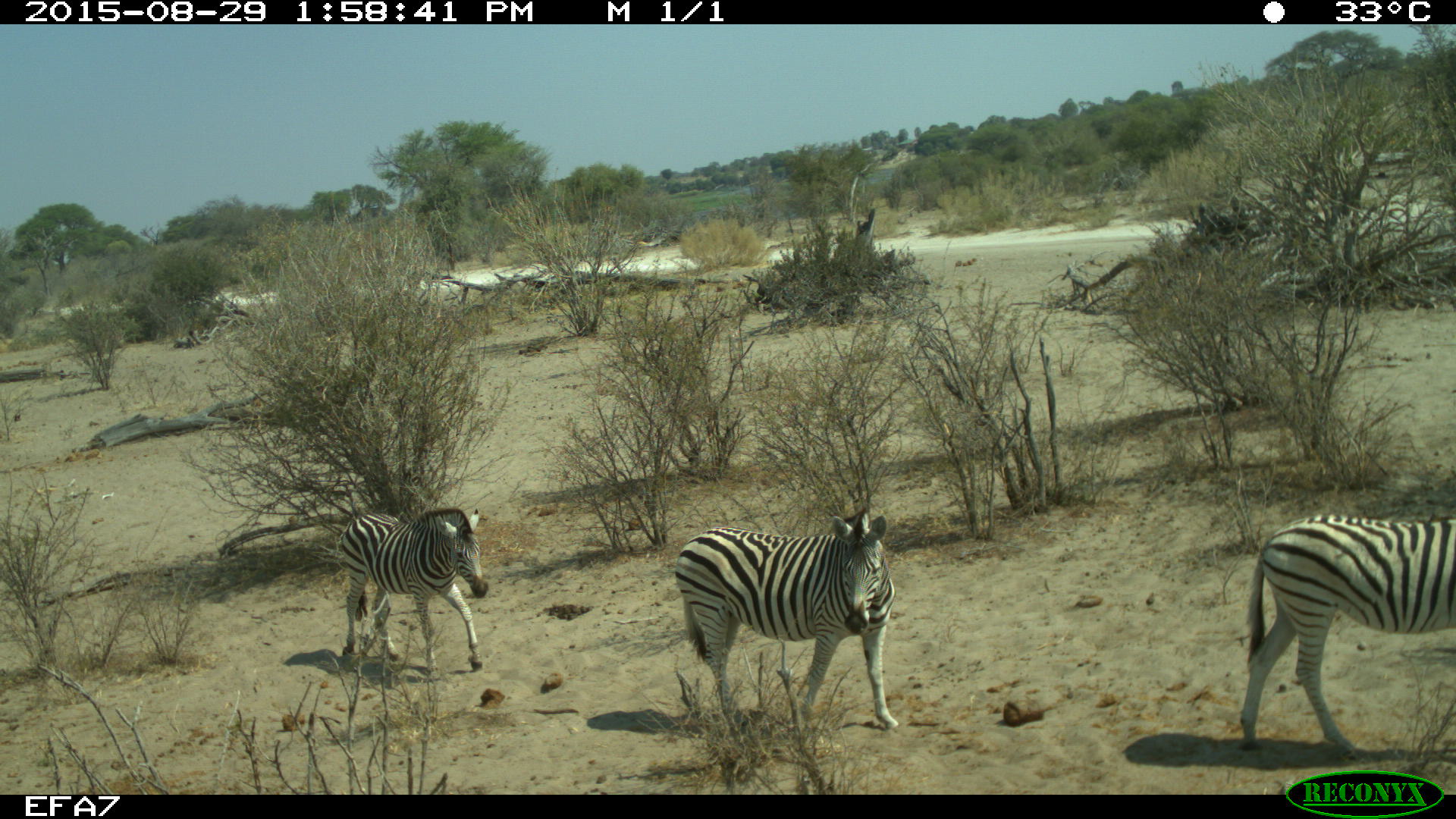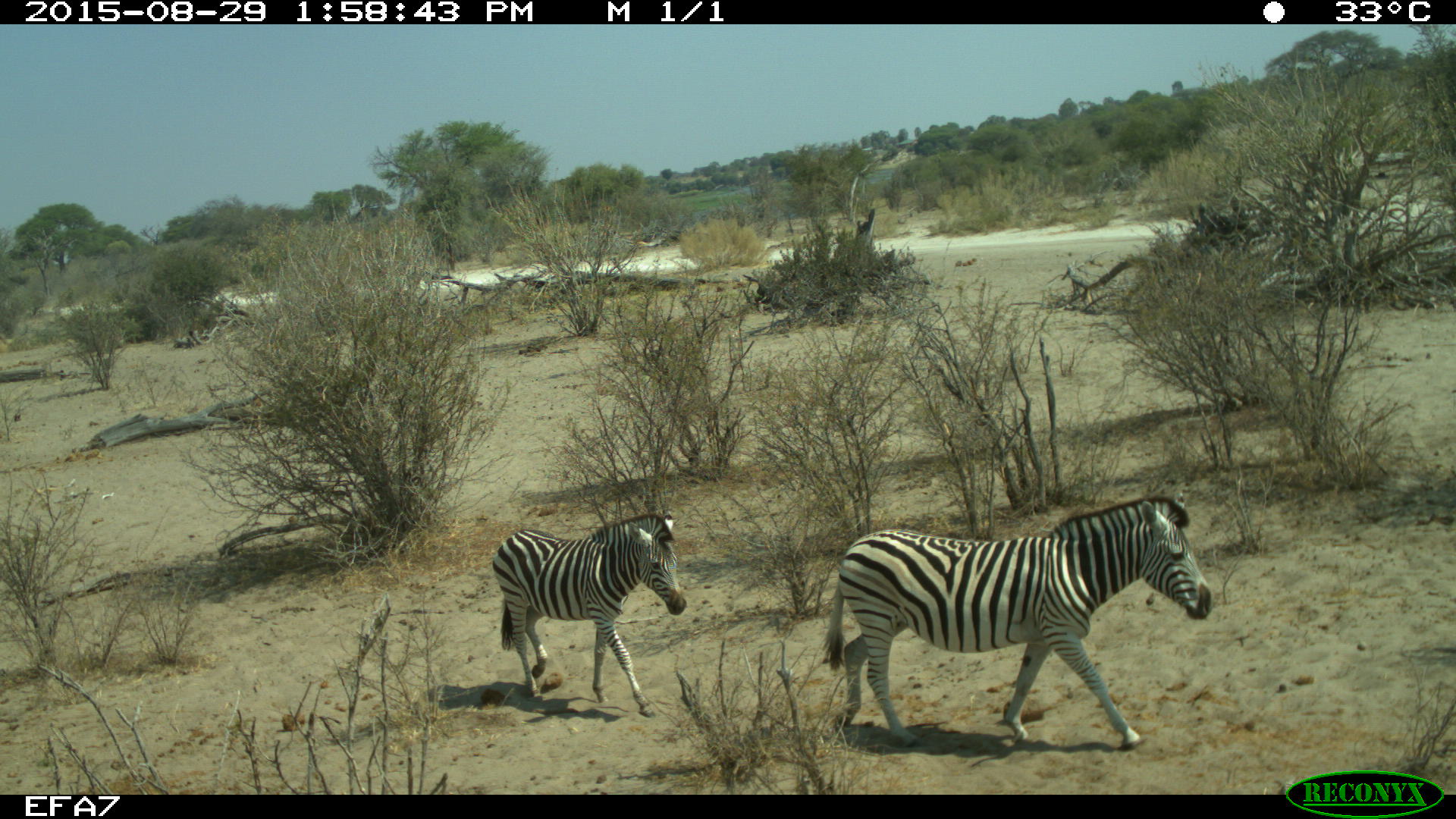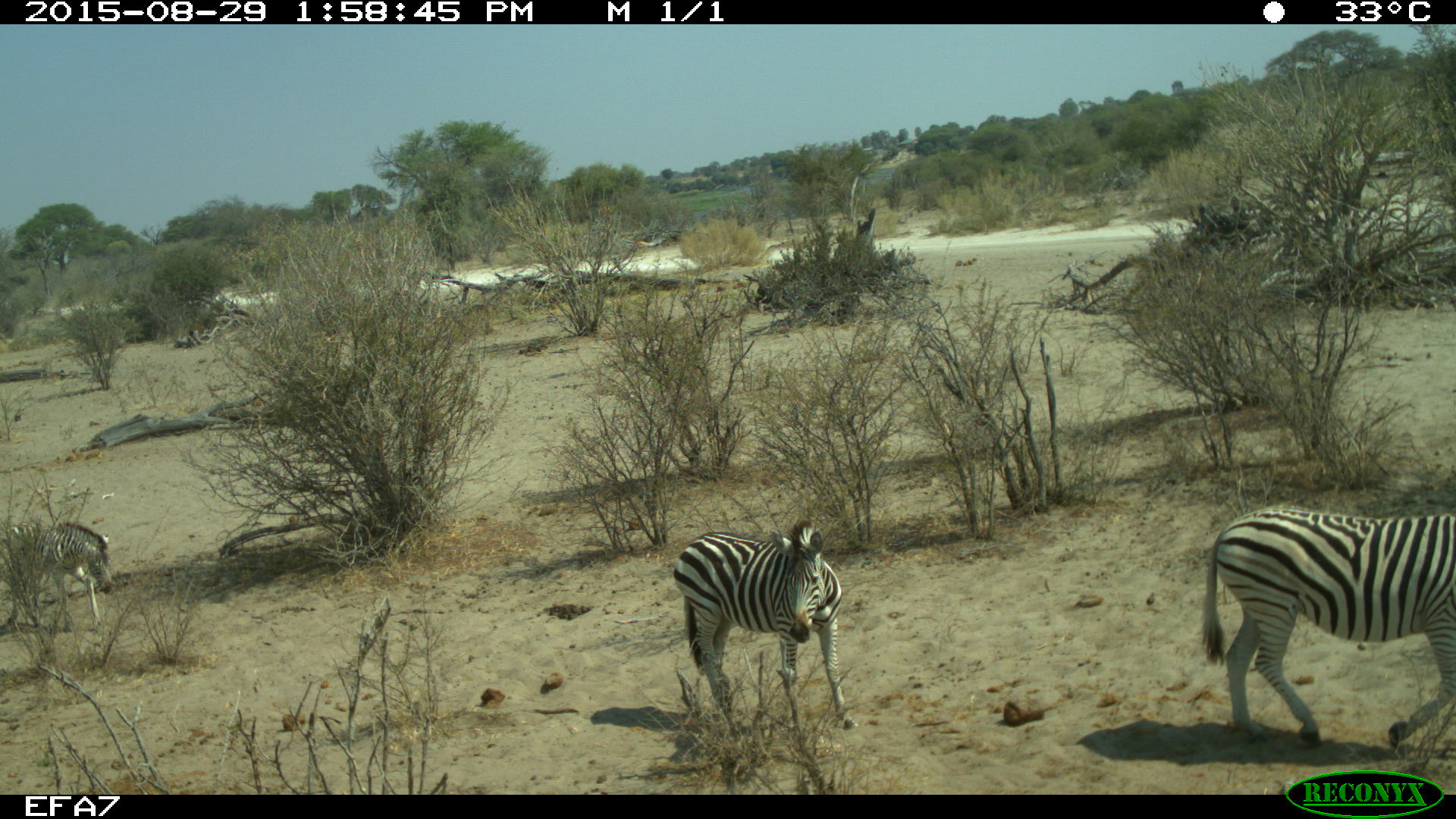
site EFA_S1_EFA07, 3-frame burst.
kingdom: Animalia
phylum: Chordata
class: Mammalia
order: Perissodactyla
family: Equidae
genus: Equus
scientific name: Equus quagga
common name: plains zebra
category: zebraplains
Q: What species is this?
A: Zebraplains (plains zebra) (Equus quagga).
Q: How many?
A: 3.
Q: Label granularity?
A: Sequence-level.